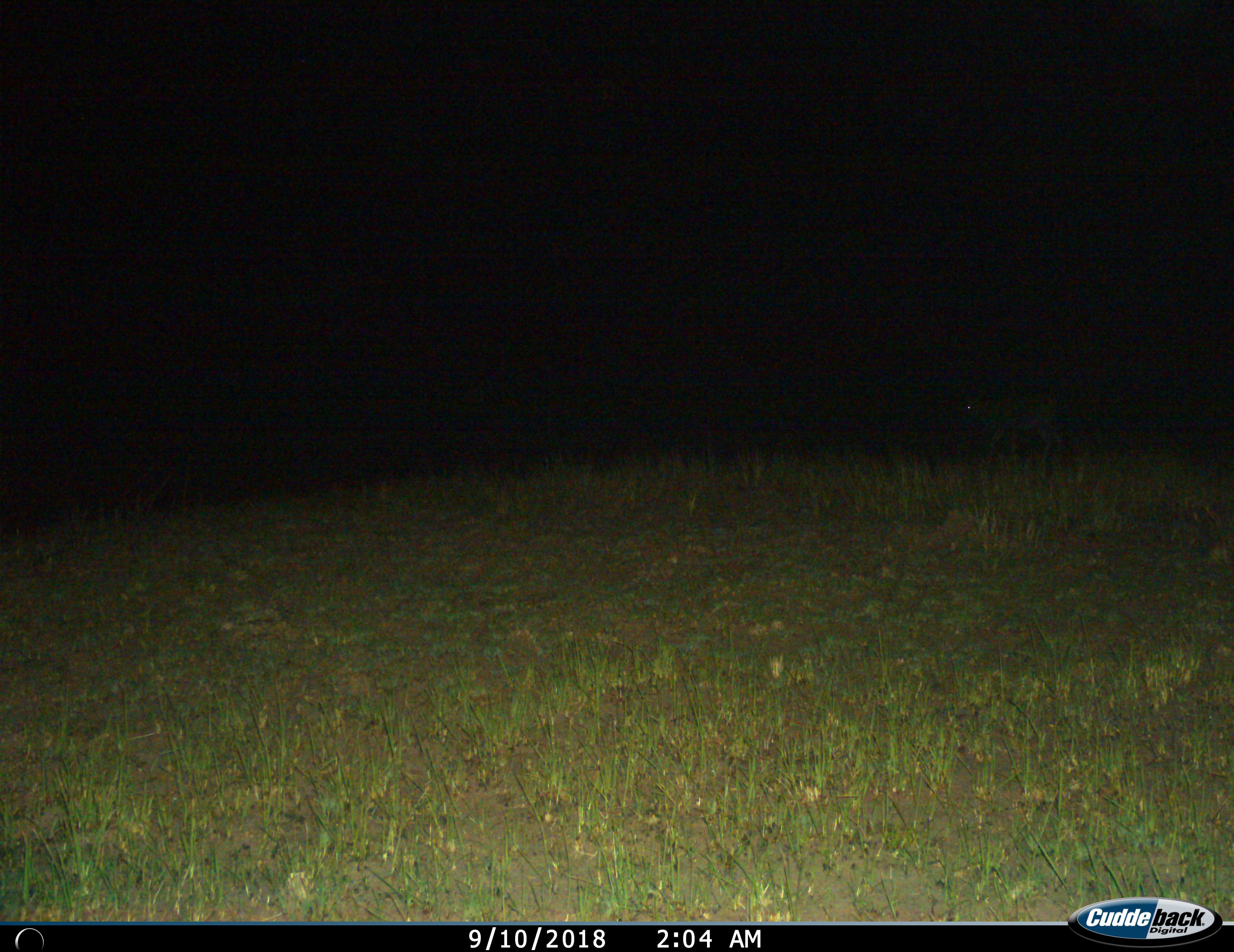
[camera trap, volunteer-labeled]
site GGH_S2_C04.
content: unidentified animal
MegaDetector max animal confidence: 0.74